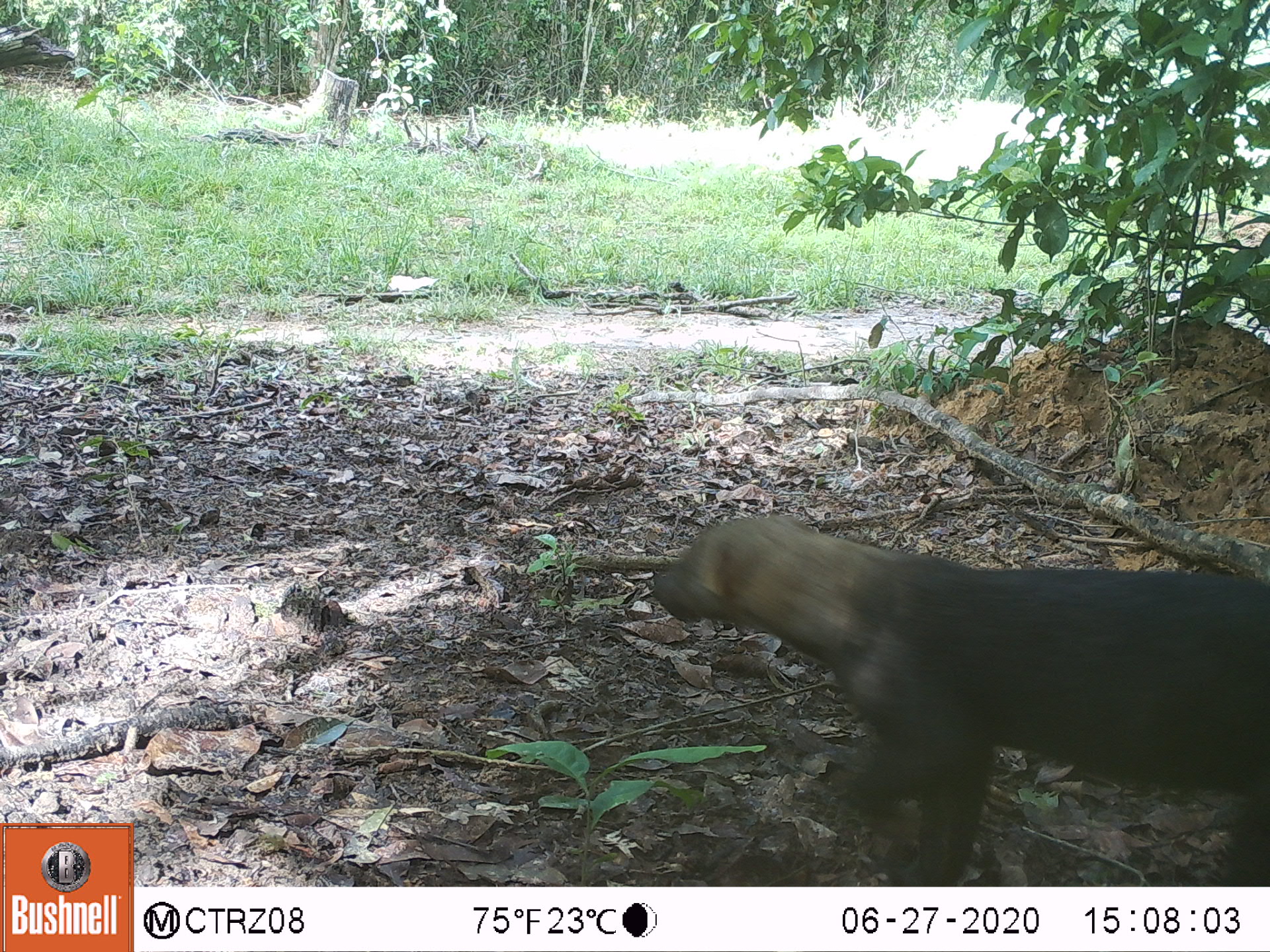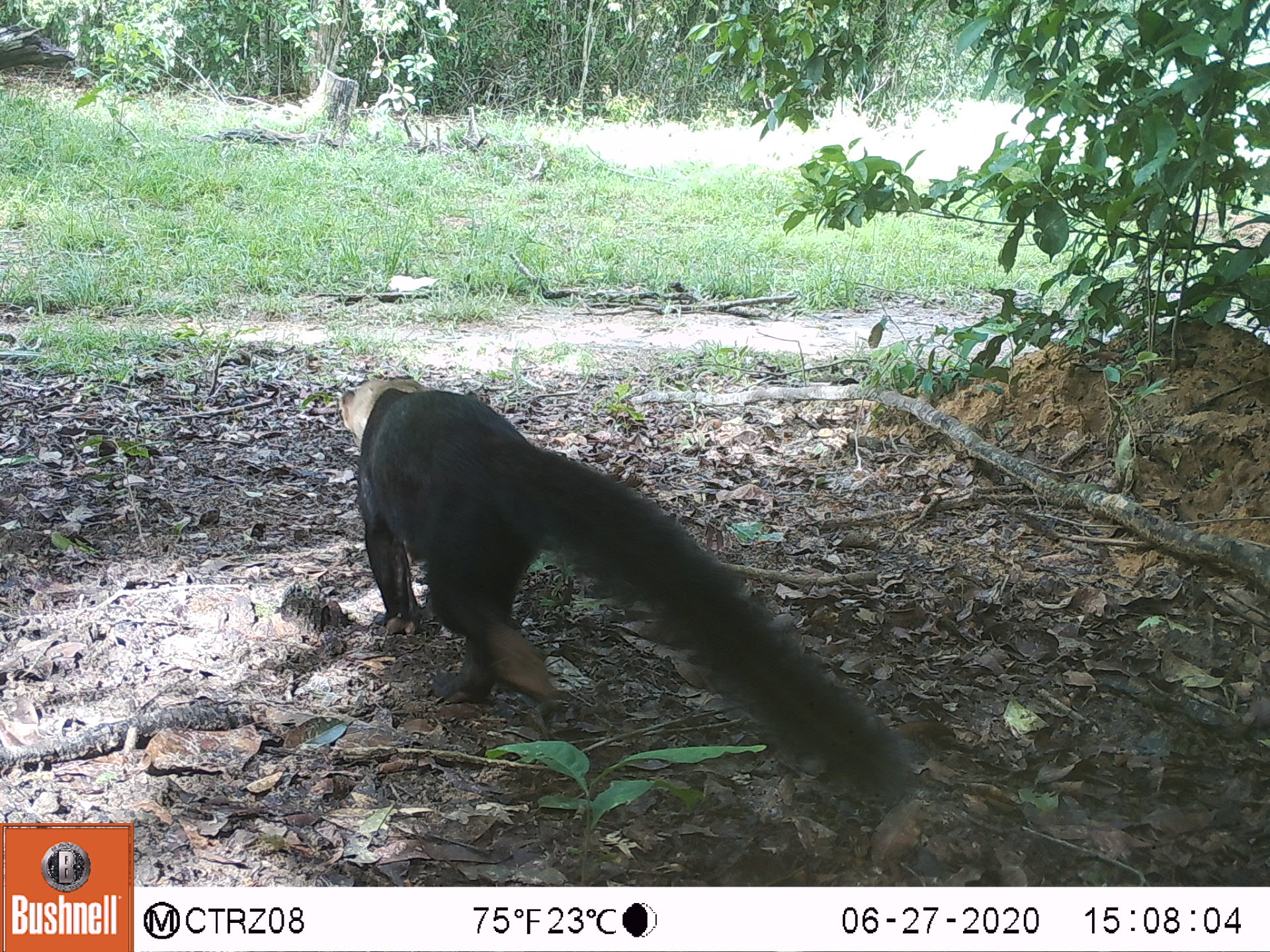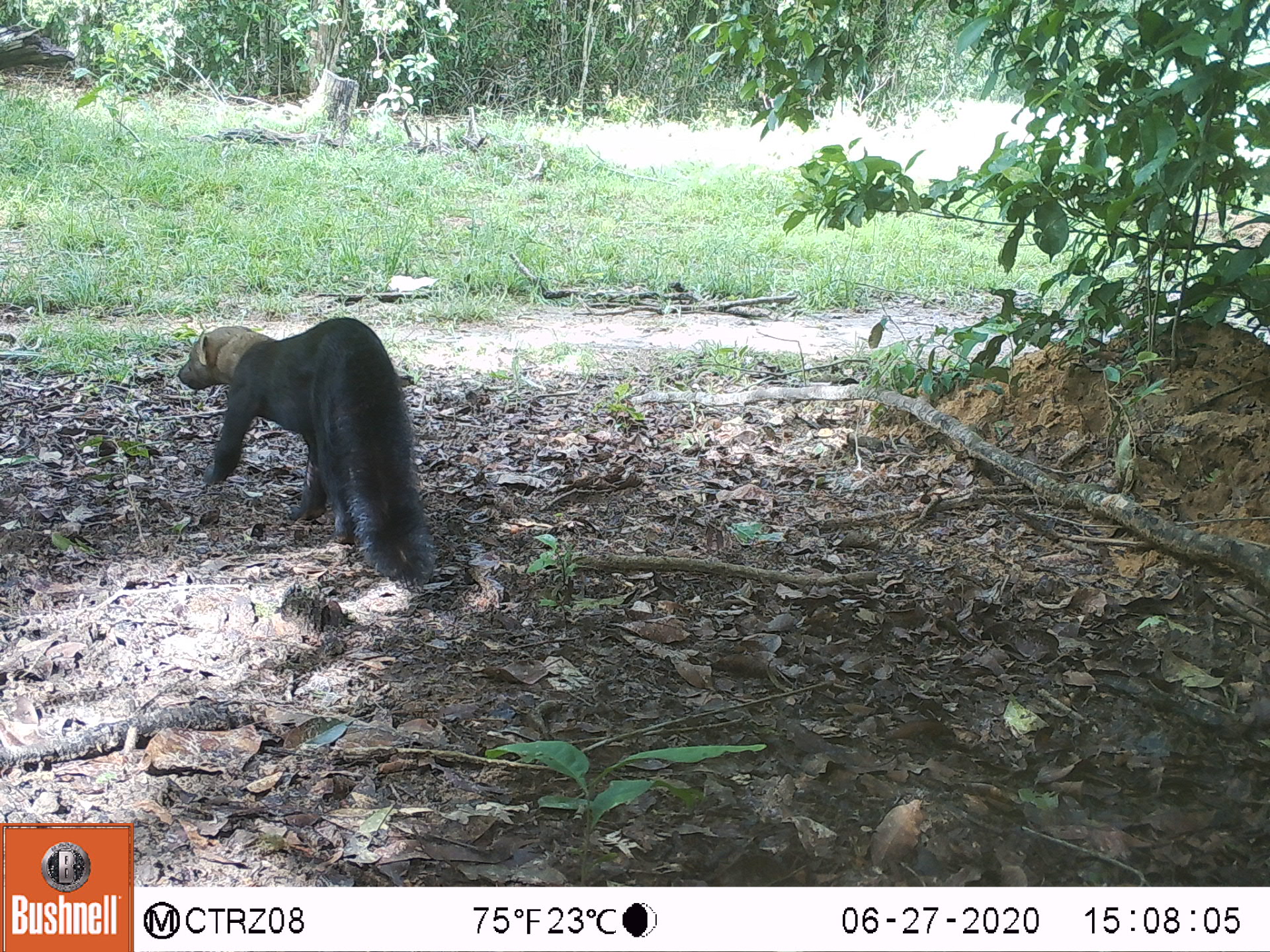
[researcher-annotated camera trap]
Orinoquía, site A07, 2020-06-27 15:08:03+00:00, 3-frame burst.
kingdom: Animalia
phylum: Chordata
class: Mammalia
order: Carnivora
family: Mustelidae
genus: Eira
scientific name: Eira barbara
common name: tayra